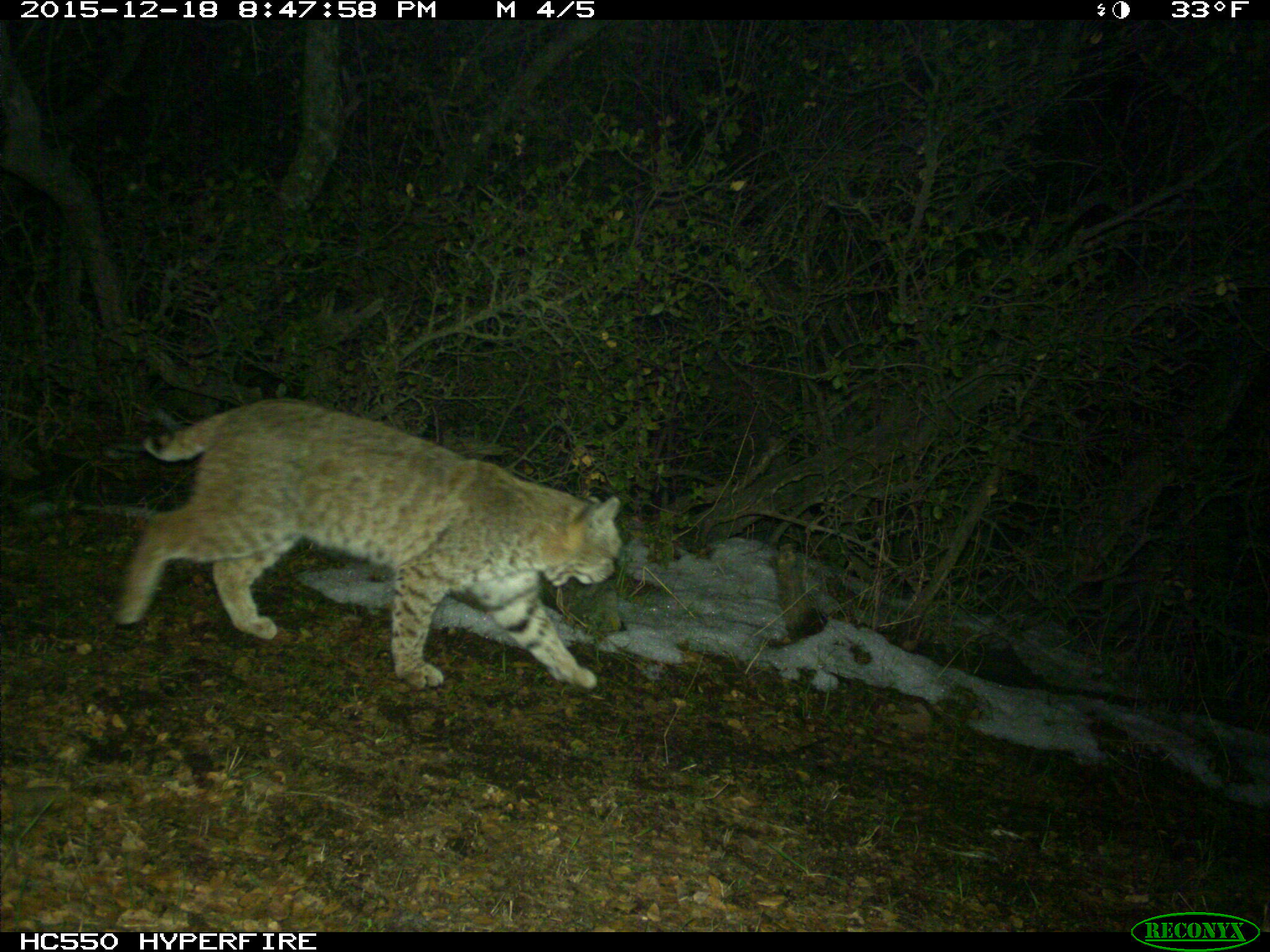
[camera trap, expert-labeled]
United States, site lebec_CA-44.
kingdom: Animalia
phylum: Chordata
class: Mammalia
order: Carnivora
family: Felidae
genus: Lynx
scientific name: Lynx rufus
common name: bobcat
Lynx rufus (bobcat).